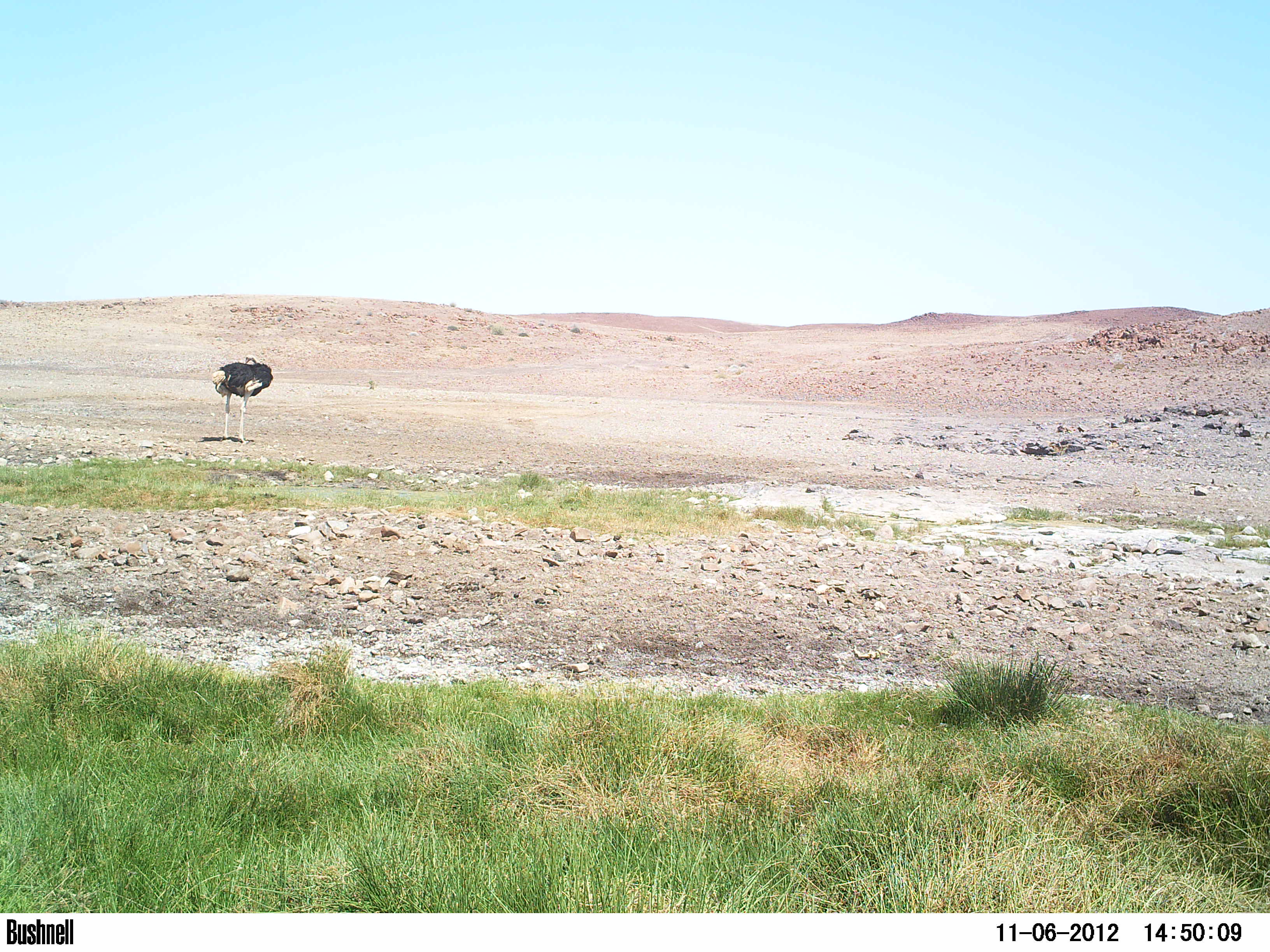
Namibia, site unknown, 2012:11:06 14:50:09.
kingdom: Animalia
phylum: Chordata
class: Aves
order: Struthioniformes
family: Struthionidae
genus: Struthio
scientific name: Struthio camelus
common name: common ostrich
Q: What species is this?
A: Struthio camelus (common ostrich).